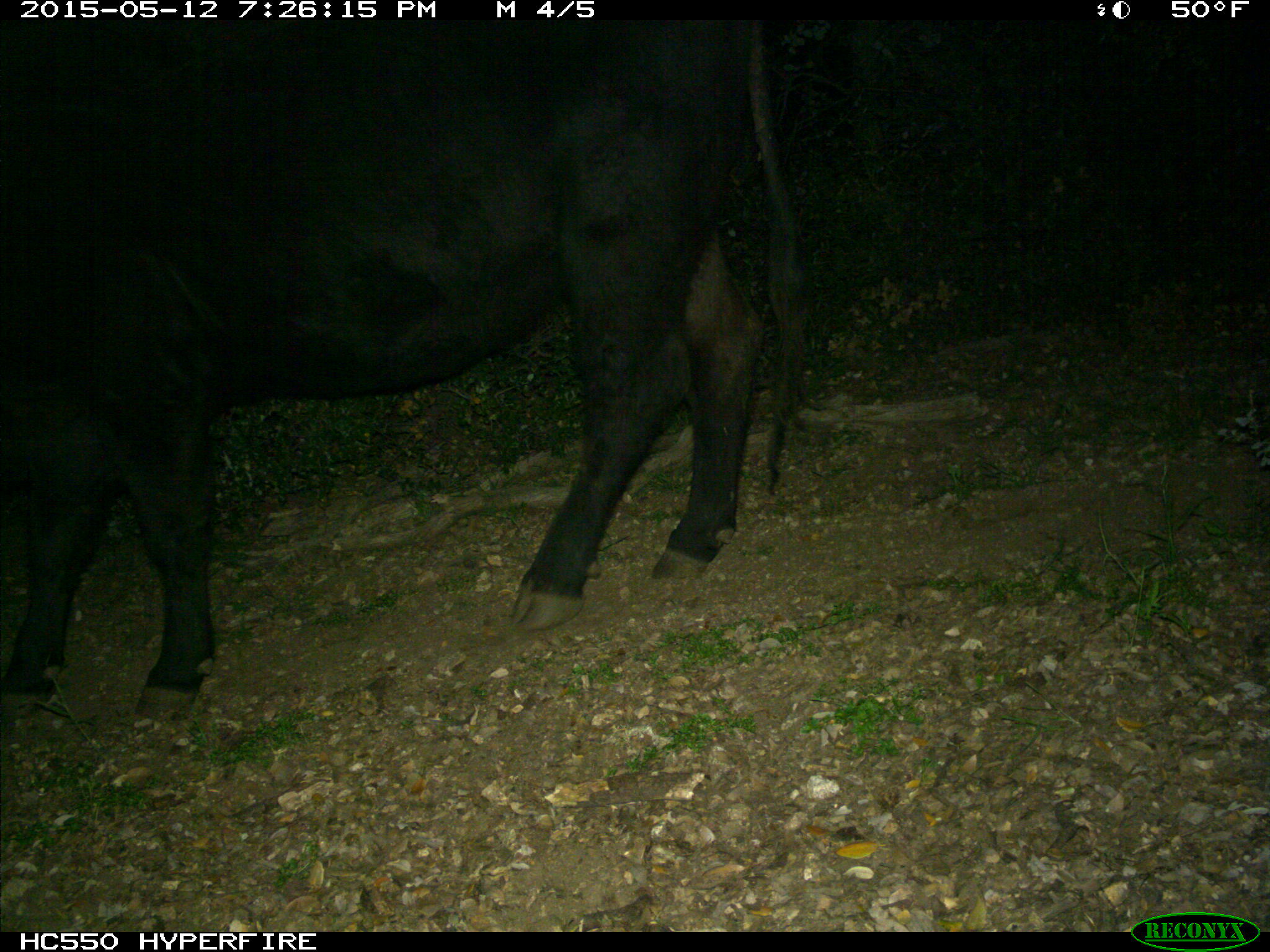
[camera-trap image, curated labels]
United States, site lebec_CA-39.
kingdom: Animalia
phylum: Chordata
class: Mammalia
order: Artiodactyla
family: Bovidae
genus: Bos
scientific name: Bos taurus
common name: domestic cow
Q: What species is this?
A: Bos taurus (domestic cow).